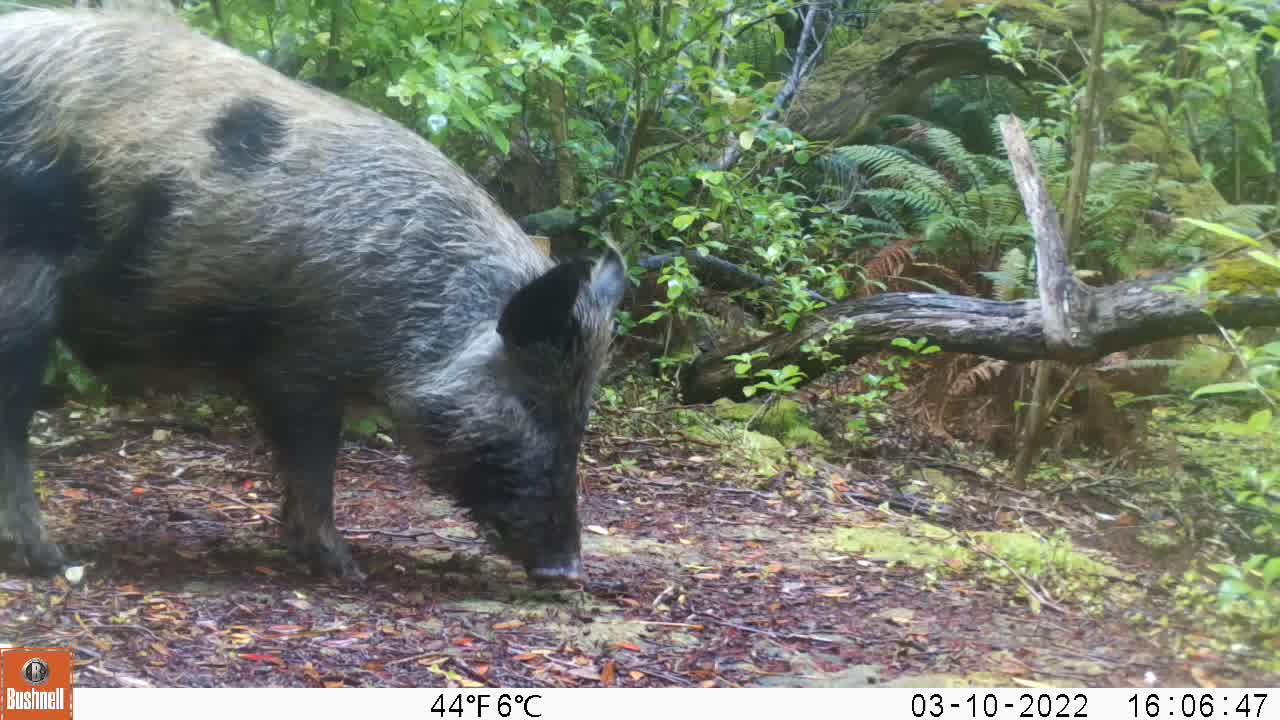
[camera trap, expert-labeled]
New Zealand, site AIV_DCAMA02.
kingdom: Animalia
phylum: Chordata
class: Mammalia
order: Artiodactyla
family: Suidae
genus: Sus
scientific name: Sus scrofa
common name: pig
Pig (Sus scrofa).